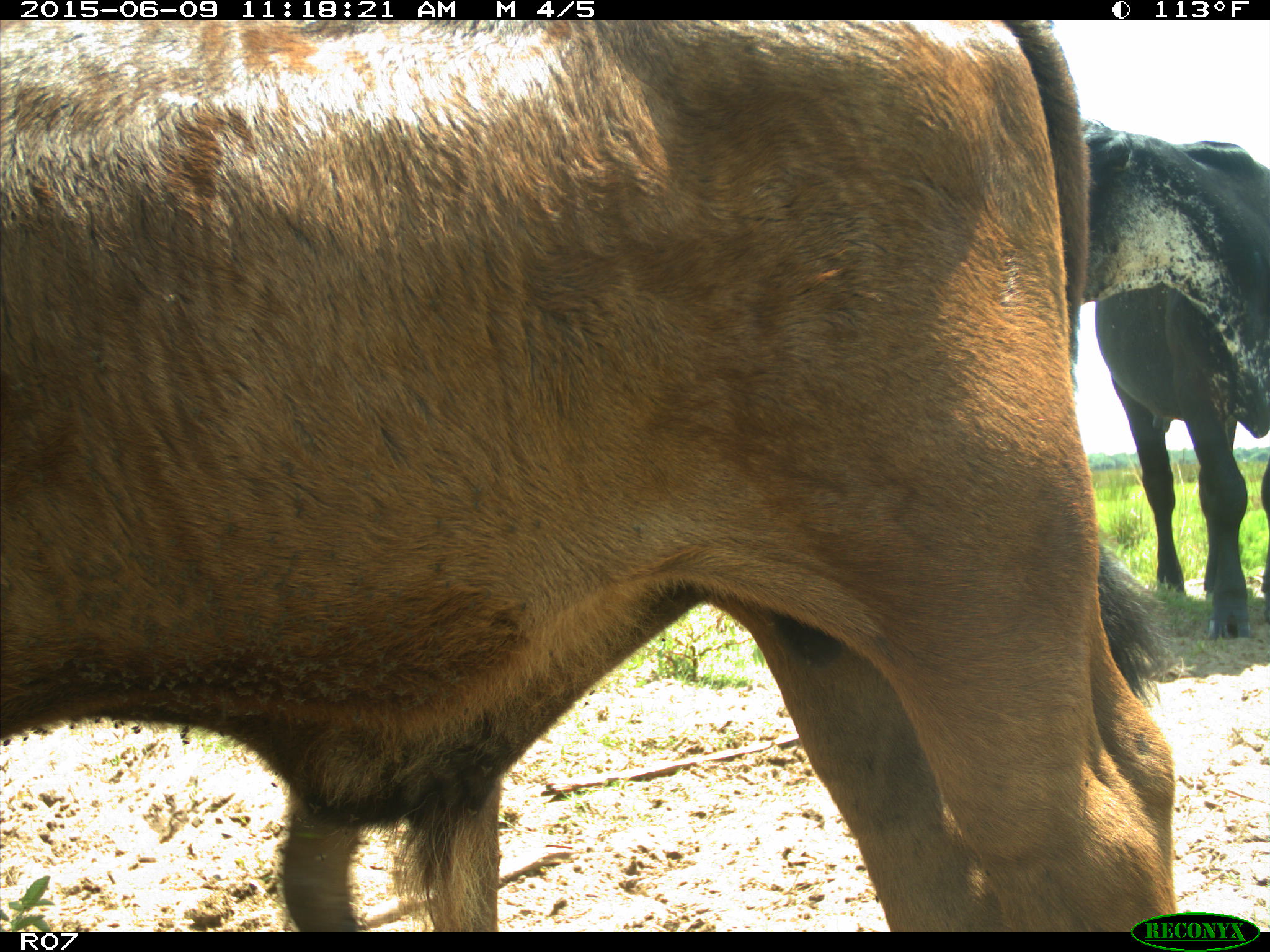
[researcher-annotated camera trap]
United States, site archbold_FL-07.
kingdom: Animalia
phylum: Chordata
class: Mammalia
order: Artiodactyla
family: Bovidae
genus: Bos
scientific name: Bos taurus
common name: domestic cow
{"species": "Bos taurus (domestic cow)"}